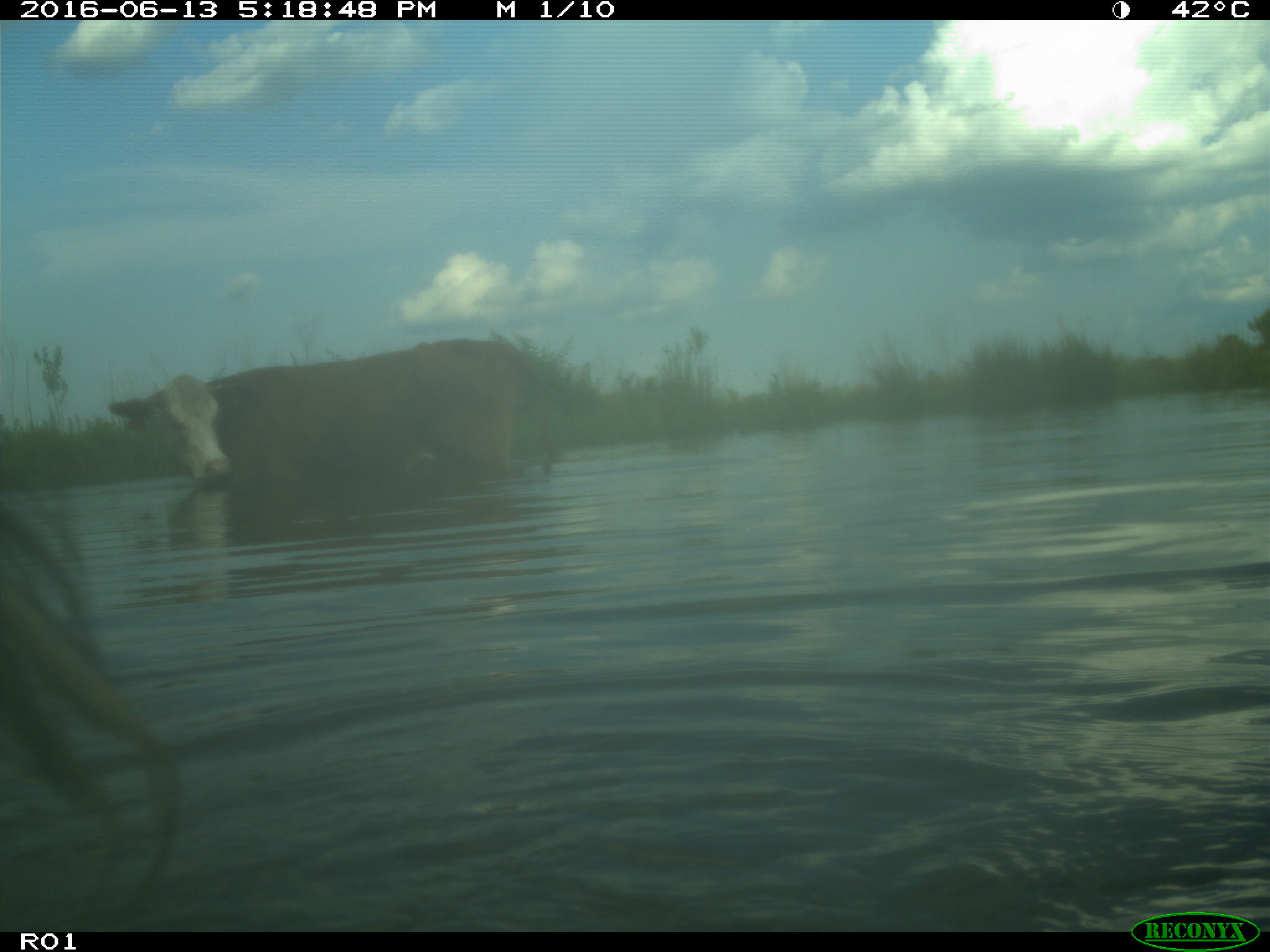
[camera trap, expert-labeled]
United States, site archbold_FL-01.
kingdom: Animalia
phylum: Chordata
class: Mammalia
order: Artiodactyla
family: Bovidae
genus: Bos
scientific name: Bos taurus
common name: domestic cow